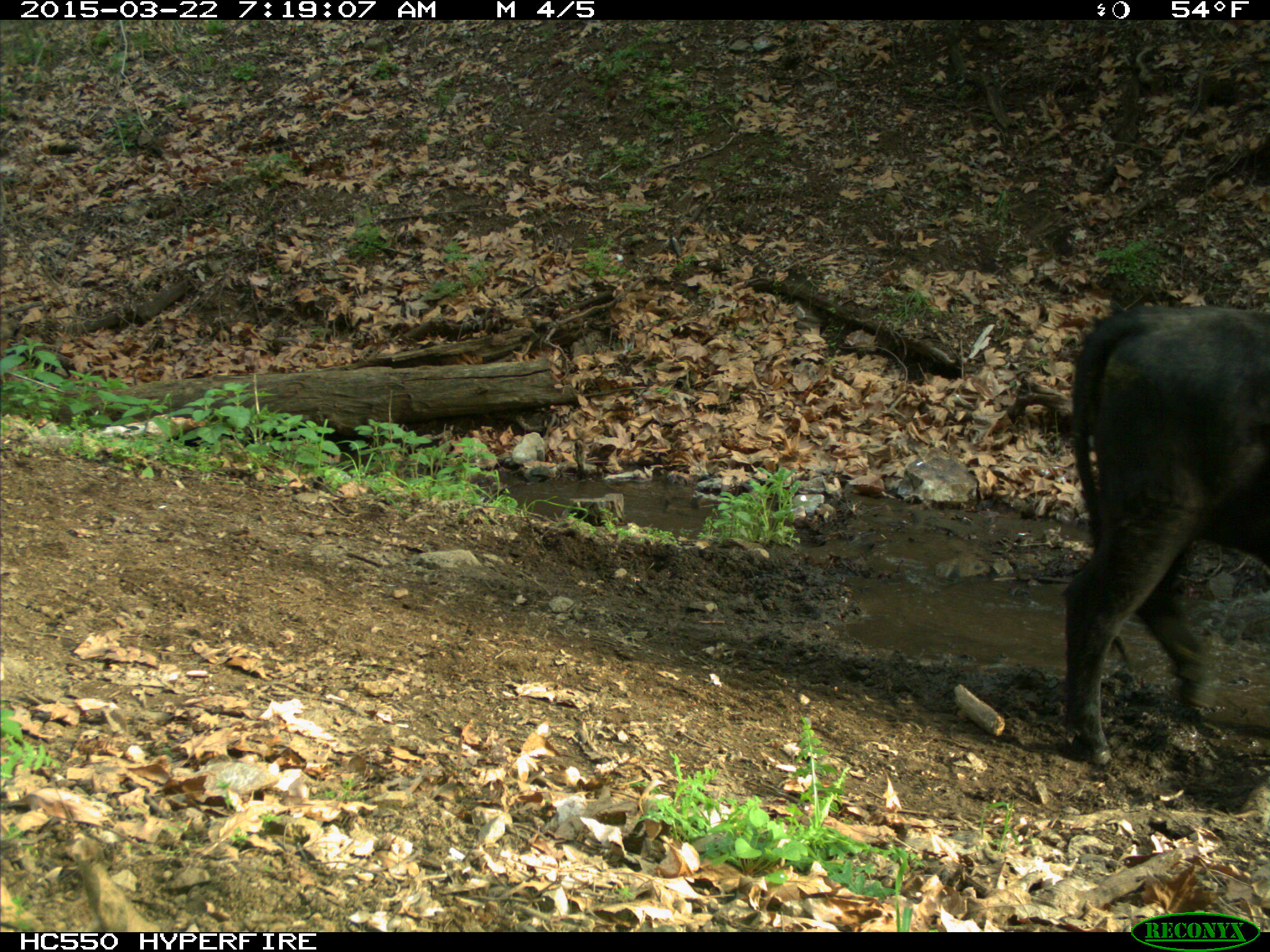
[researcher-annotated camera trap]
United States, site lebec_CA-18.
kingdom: Animalia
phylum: Chordata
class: Mammalia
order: Artiodactyla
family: Bovidae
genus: Bos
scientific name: Bos taurus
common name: domestic cow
Bos taurus (domestic cow).